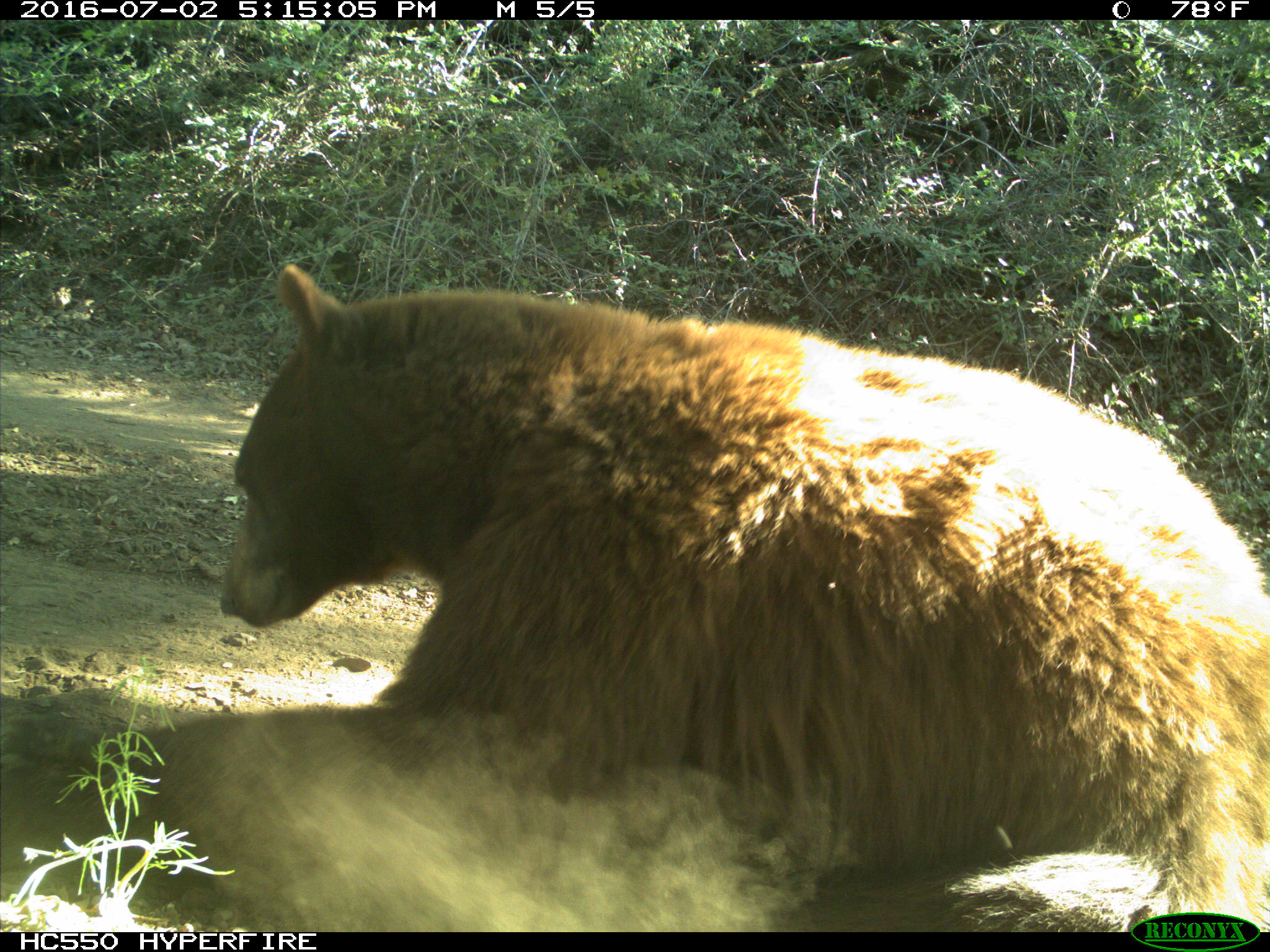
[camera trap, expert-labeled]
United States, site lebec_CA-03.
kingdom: Animalia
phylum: Chordata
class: Mammalia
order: Carnivora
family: Ursidae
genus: Ursus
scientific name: Ursus americanus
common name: american black bear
Ursus americanus (american black bear).